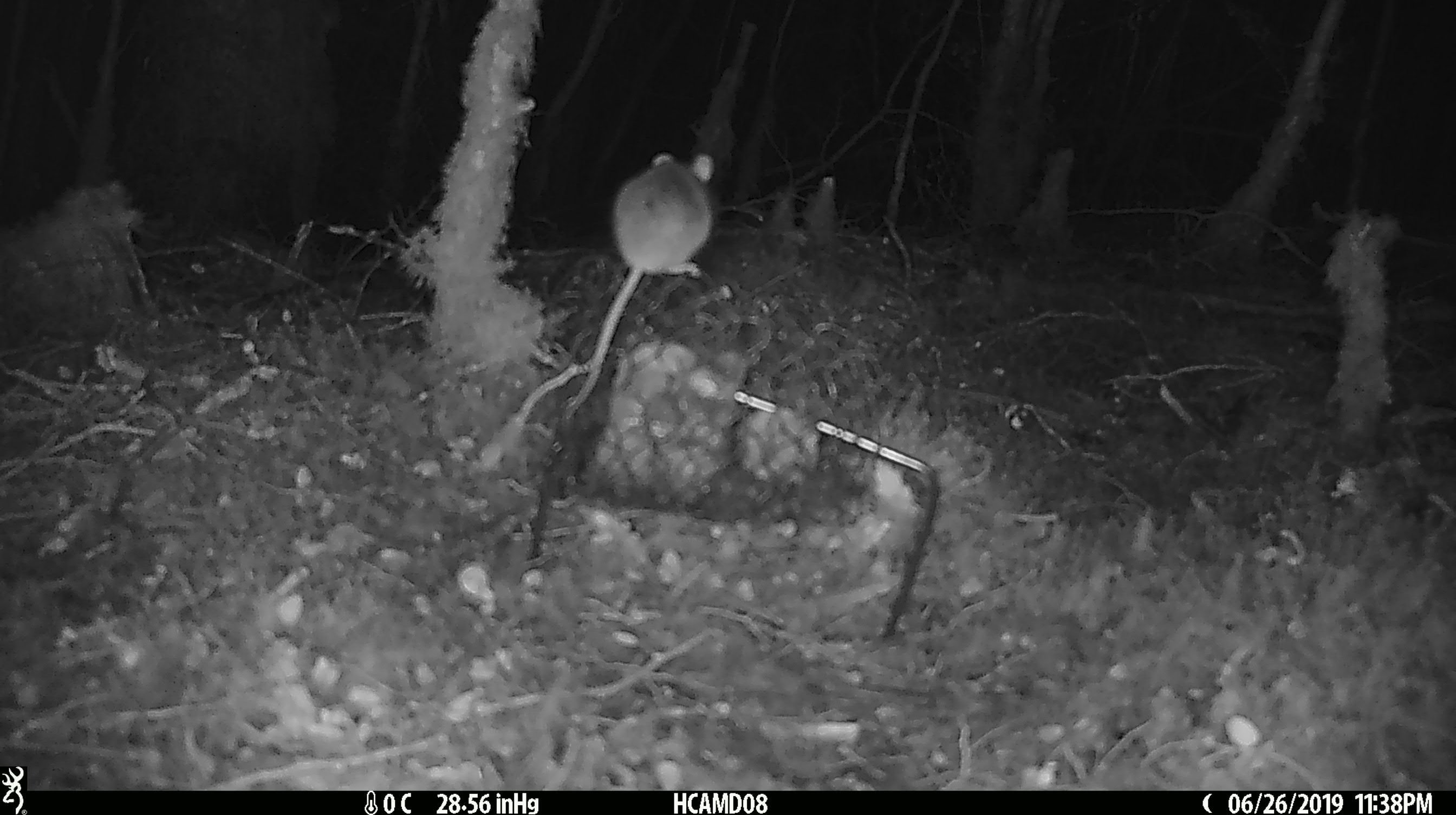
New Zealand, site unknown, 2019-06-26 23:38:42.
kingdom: Animalia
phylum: Chordata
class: Mammalia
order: Rodentia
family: Muridae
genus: Mus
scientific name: Mus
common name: mouse